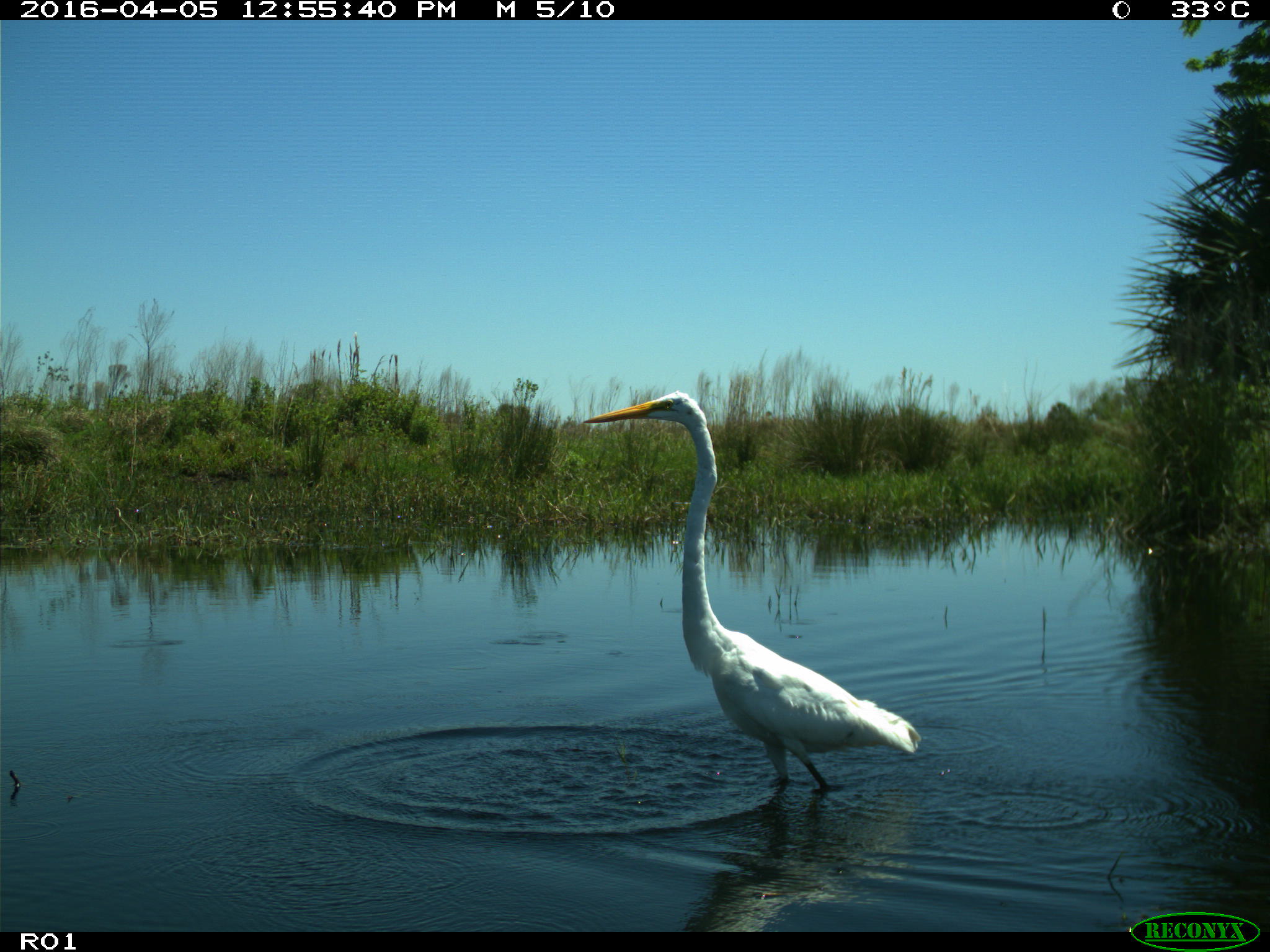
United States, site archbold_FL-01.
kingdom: Animalia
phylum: Chordata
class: Aves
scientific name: Aves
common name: birds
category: unidentified bird